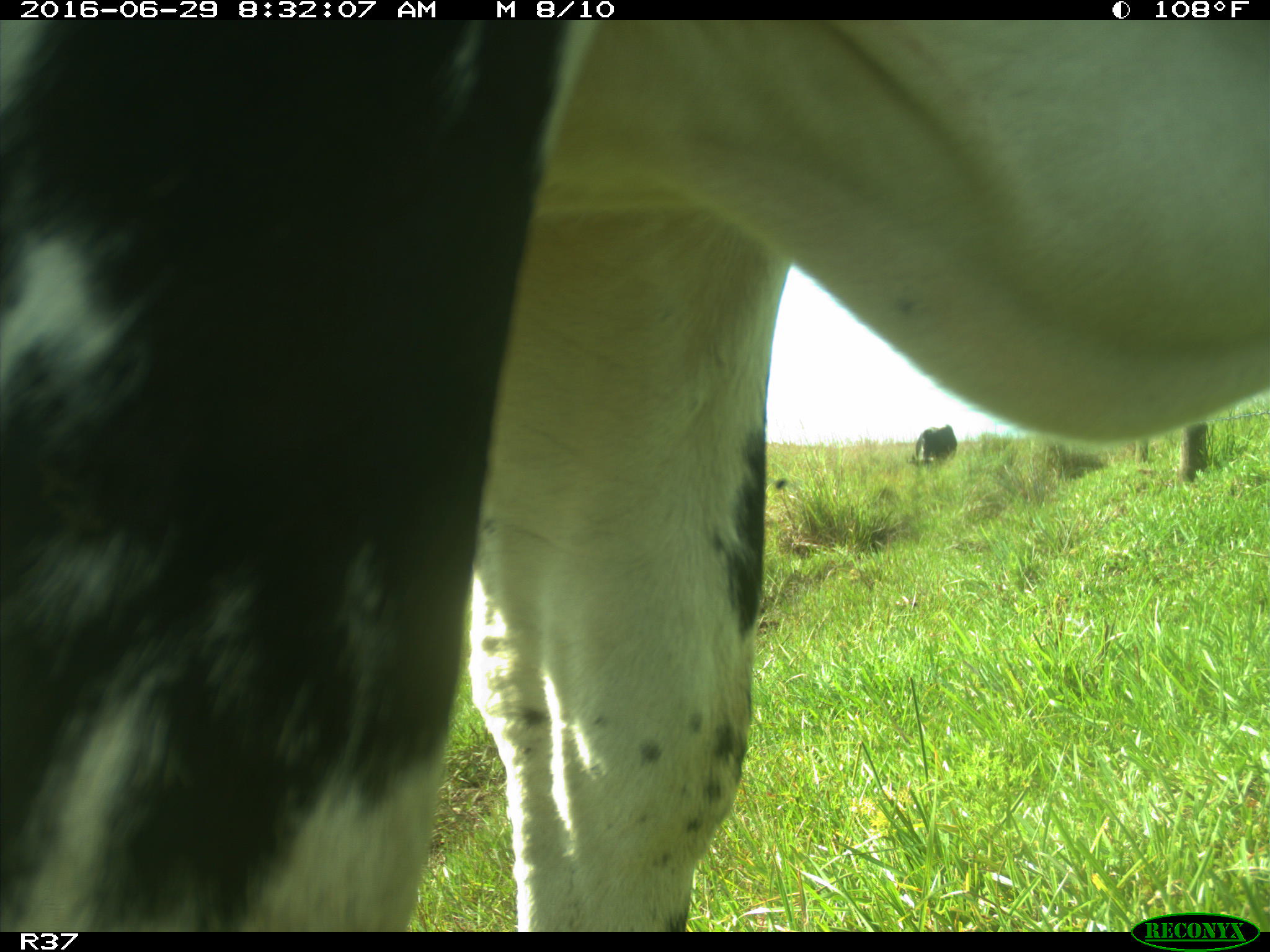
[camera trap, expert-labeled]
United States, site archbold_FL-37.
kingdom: Animalia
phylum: Chordata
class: Mammalia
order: Artiodactyla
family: Bovidae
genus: Bos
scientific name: Bos taurus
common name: domestic cow